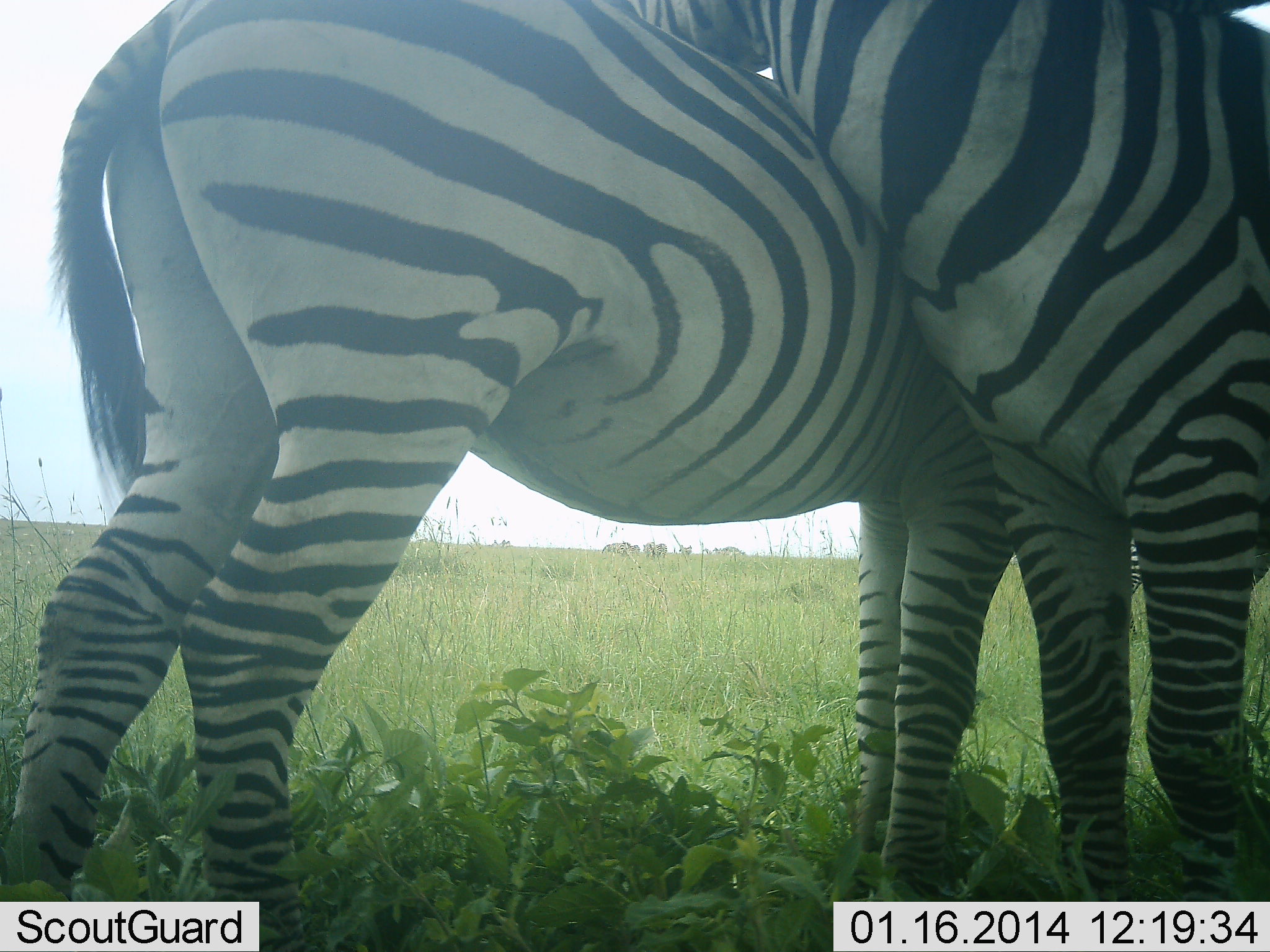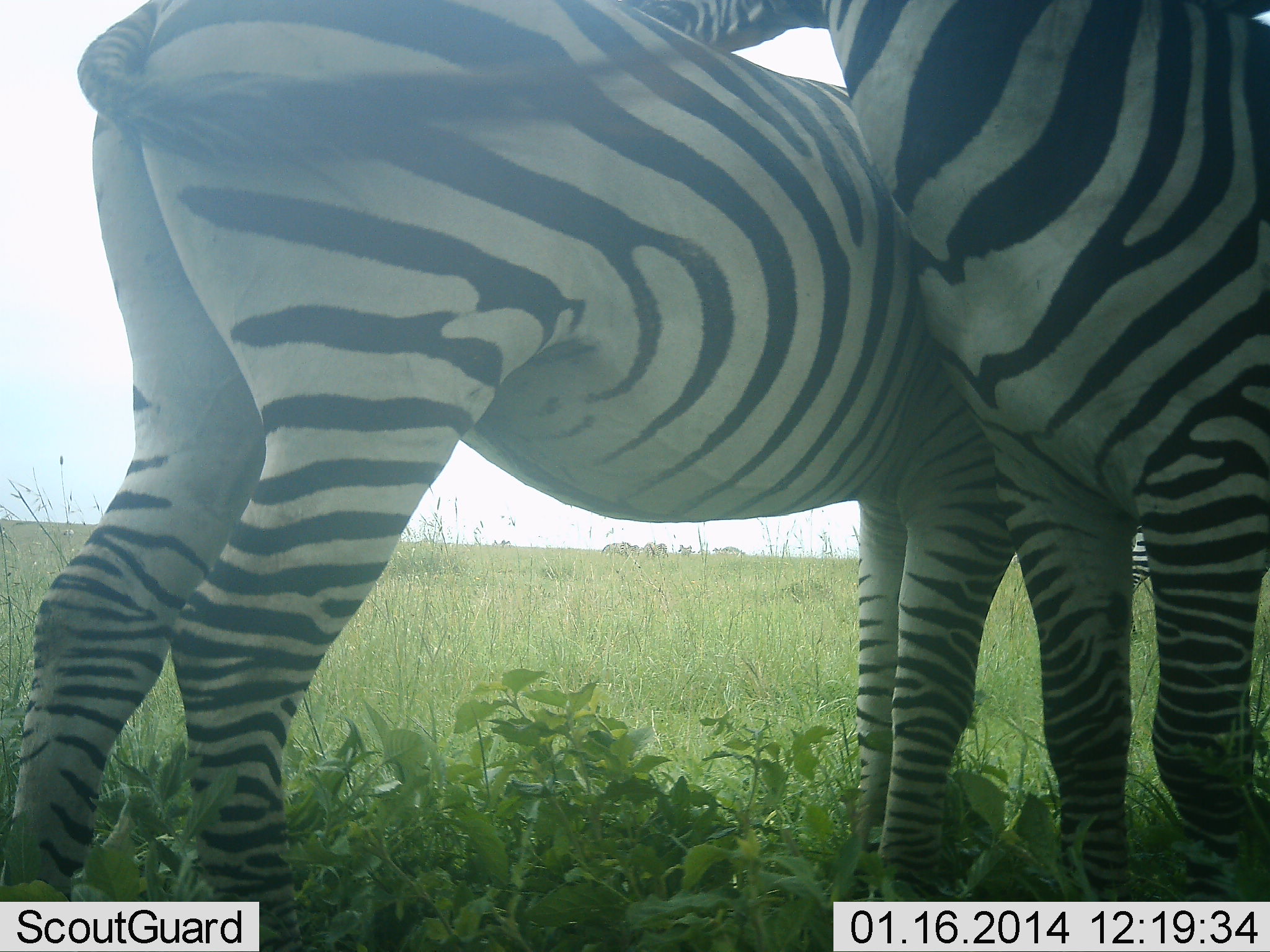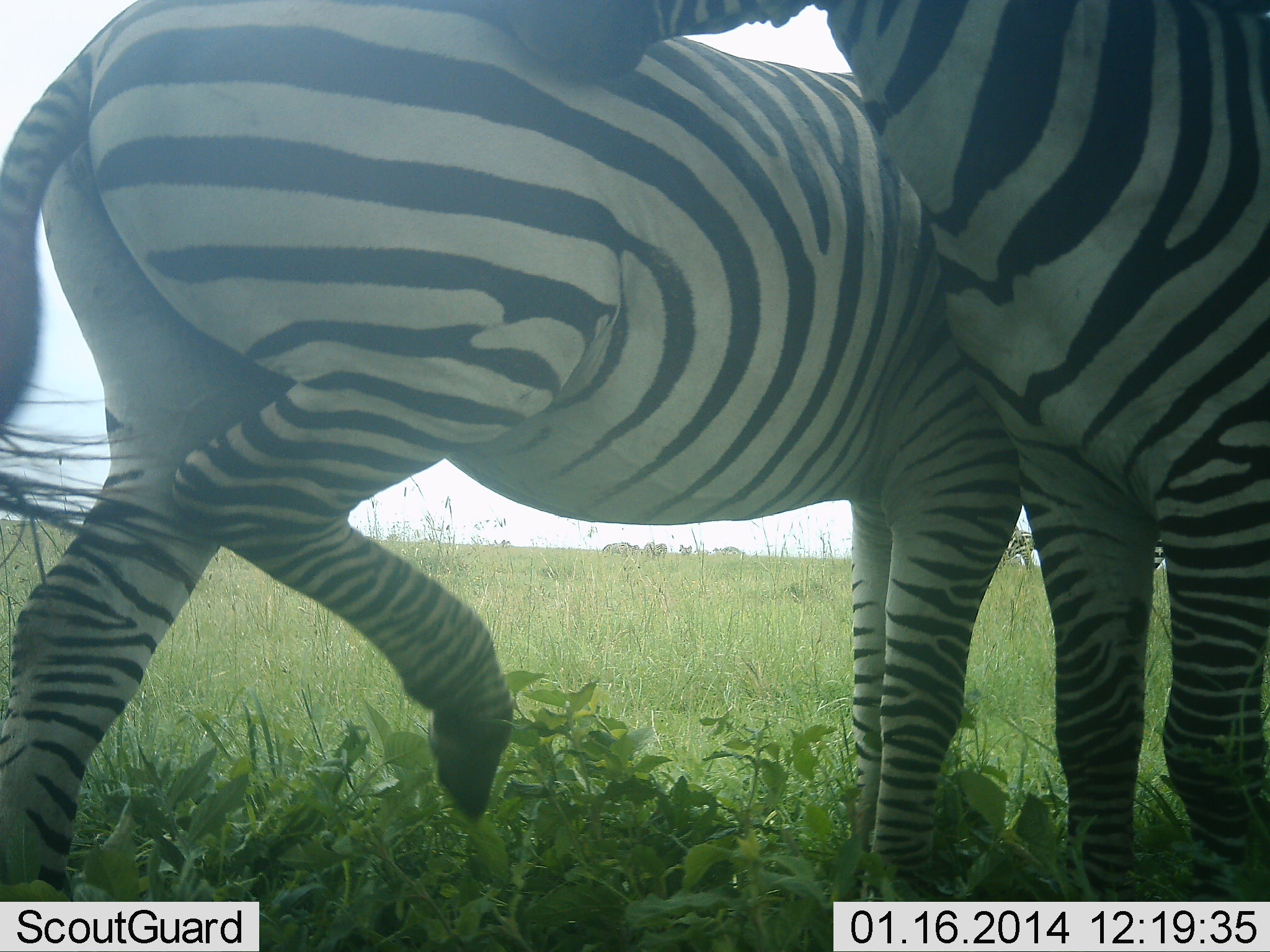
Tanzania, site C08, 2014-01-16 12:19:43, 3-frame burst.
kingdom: Animalia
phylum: Chordata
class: Mammalia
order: Perissodactyla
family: Equidae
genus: Equus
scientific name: Equus quagga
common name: plains zebra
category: zebra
Zebra (plains zebra) (Equus quagga), count 2. Behavior (volunteer vote fractions): standing 50%, resting 10%, moving 0%, interacting 80%. Young present (vote fraction): 0%. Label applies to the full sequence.